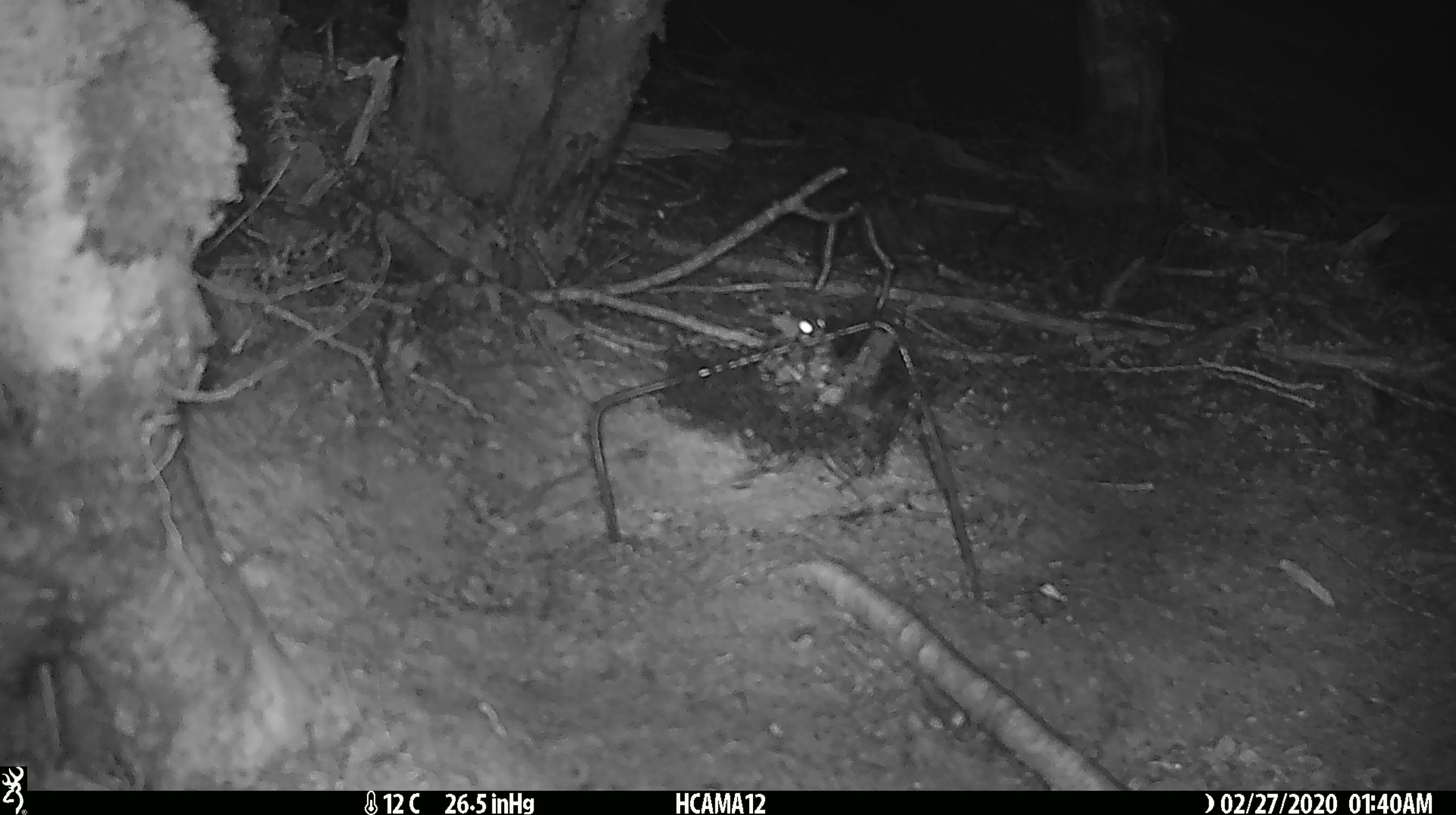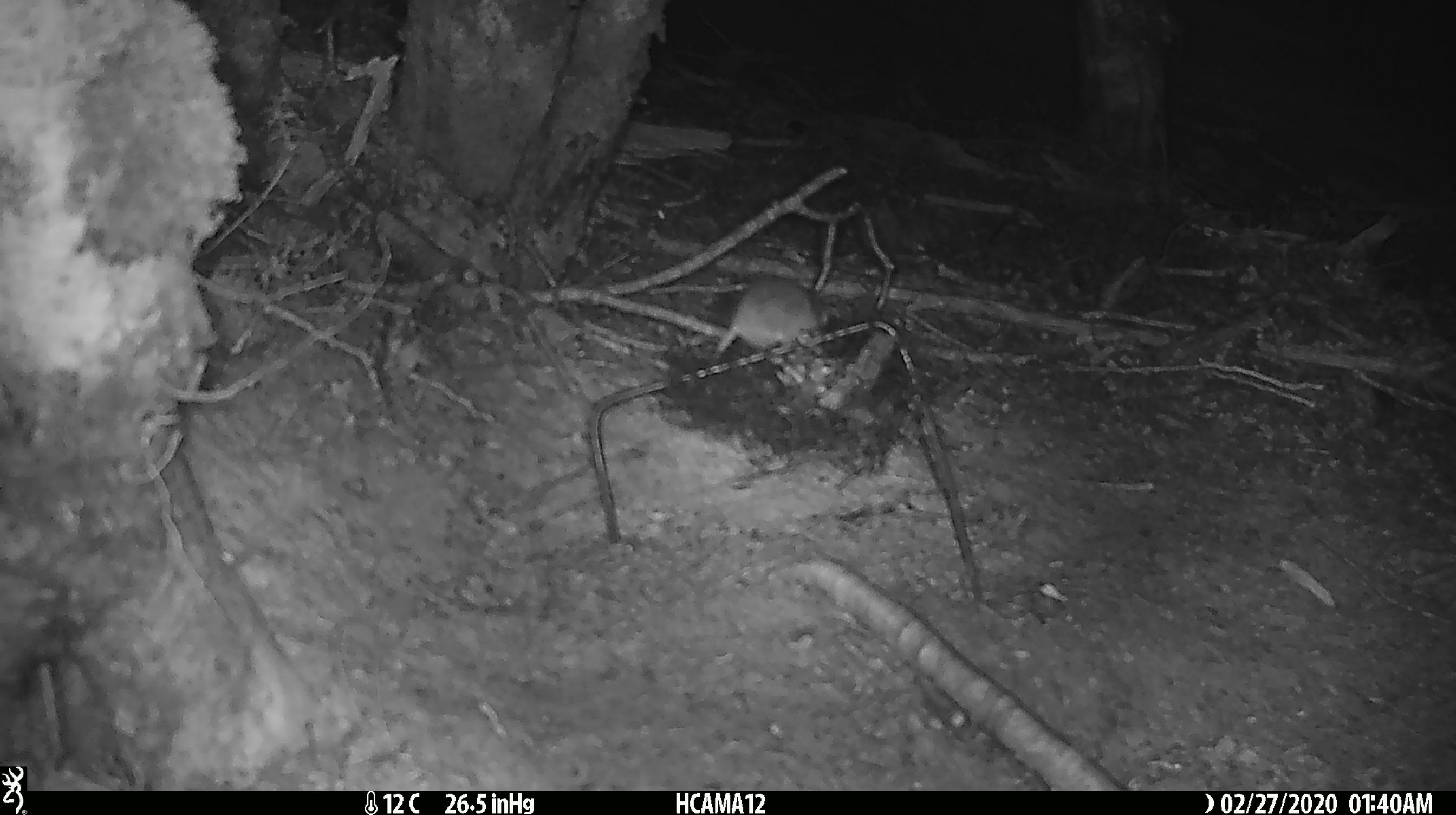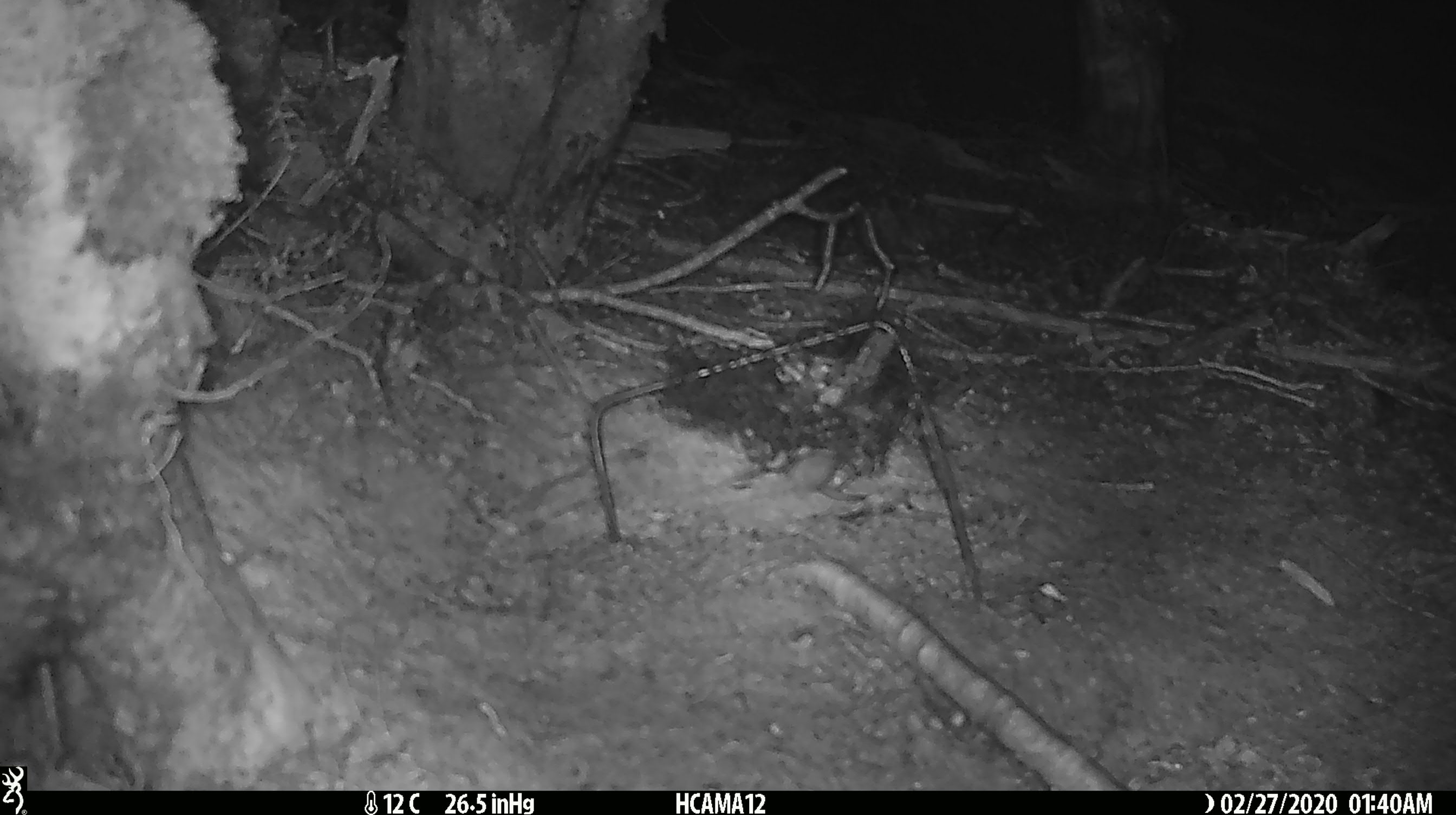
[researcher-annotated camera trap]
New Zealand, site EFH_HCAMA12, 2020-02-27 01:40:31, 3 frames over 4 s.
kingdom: Animalia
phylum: Chordata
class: Mammalia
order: Rodentia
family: Muridae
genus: Mus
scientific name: Mus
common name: mouse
Mouse (Mus).